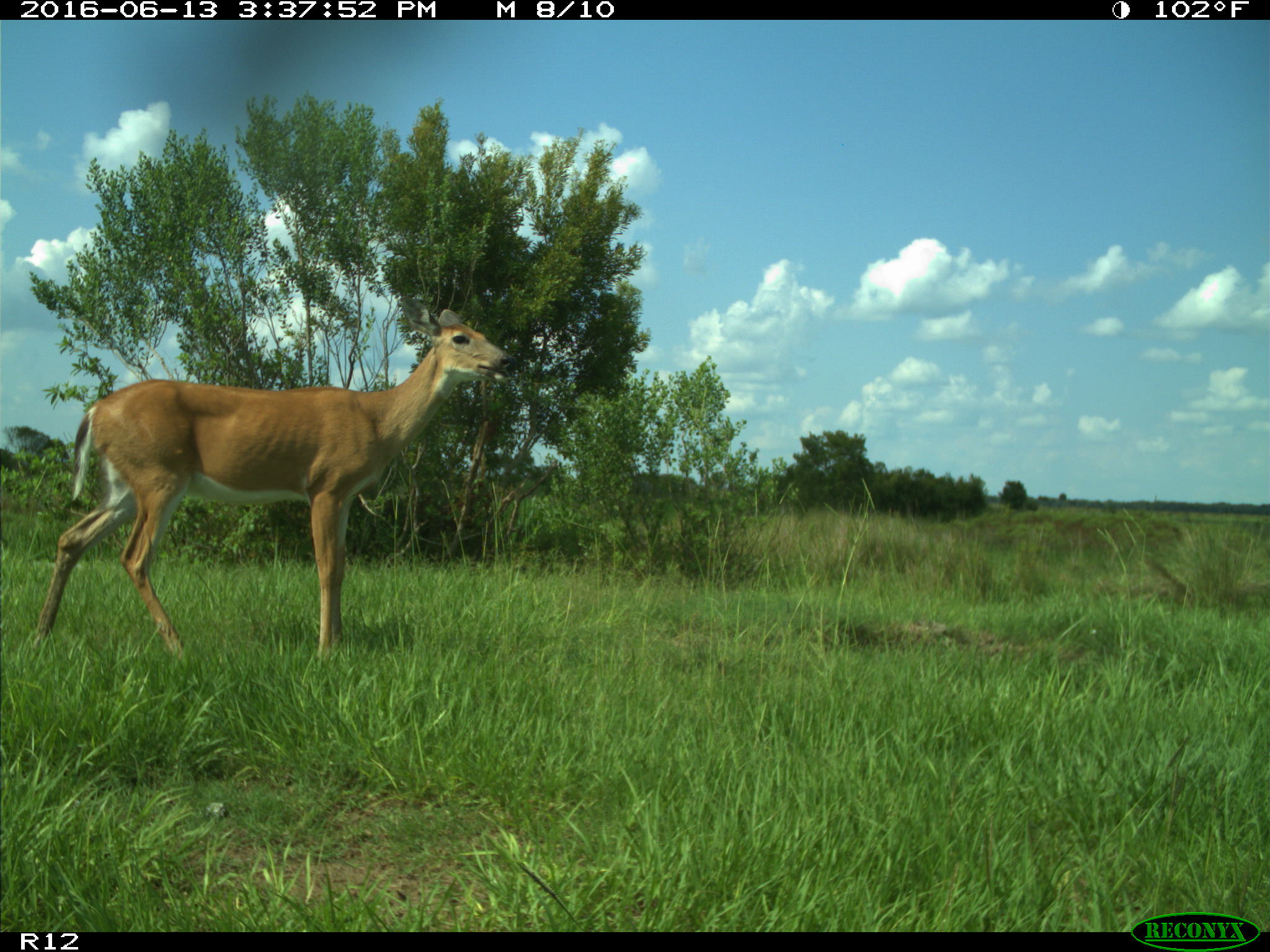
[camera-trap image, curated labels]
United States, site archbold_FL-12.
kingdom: Animalia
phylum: Chordata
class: Mammalia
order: Artiodactyla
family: Cervidae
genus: Odocoileus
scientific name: Odocoileus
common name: deer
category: unidentified deer